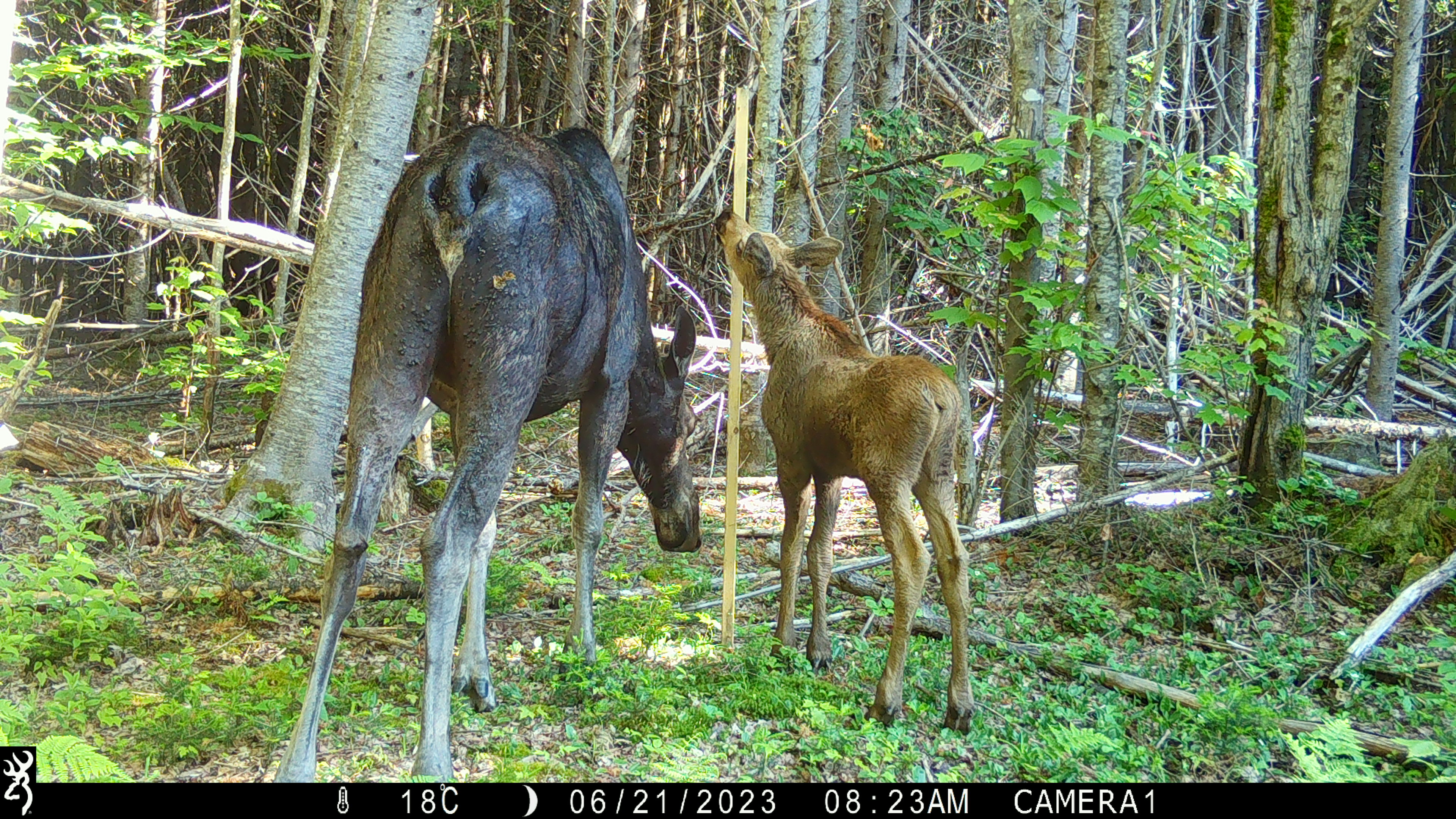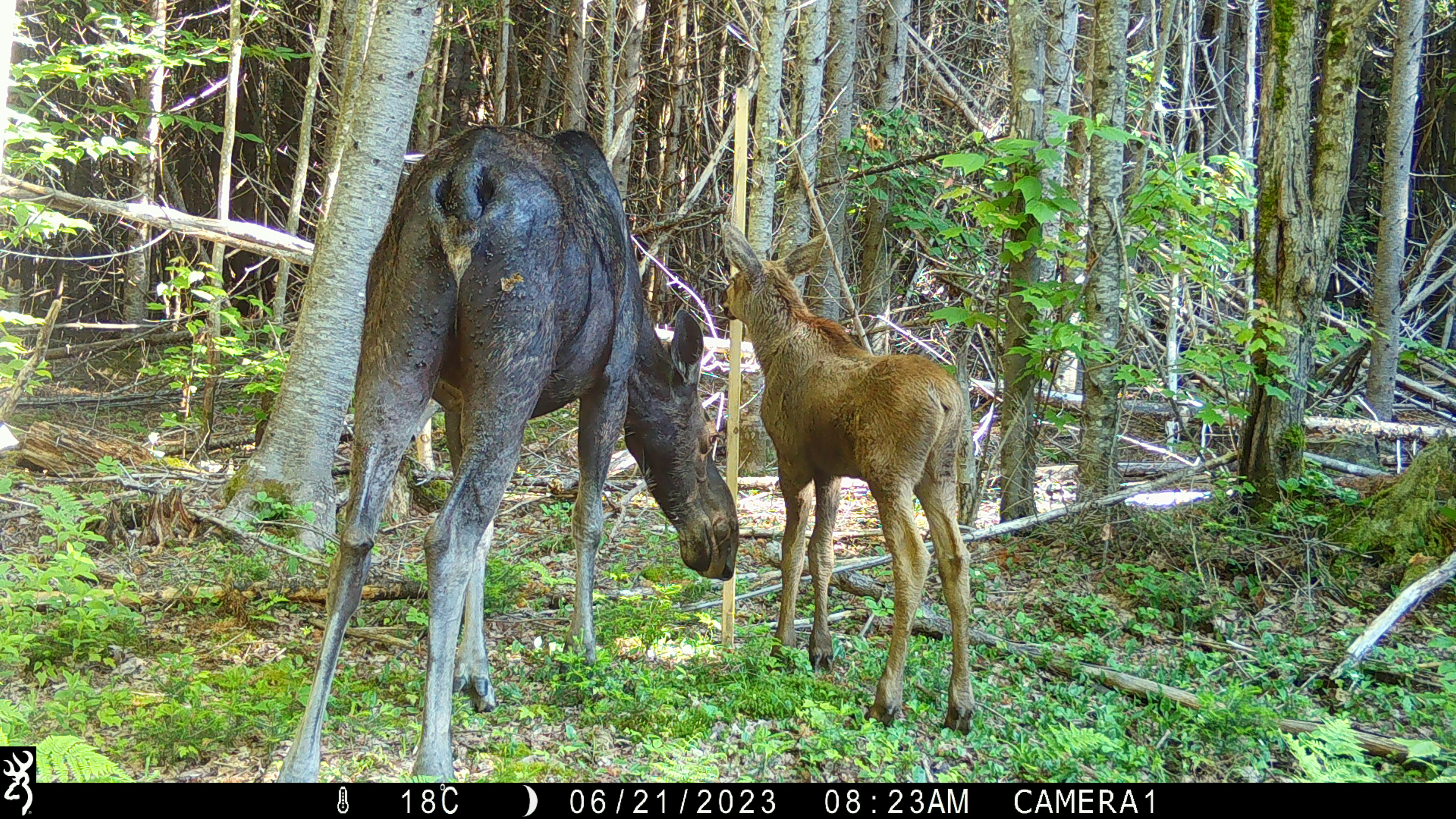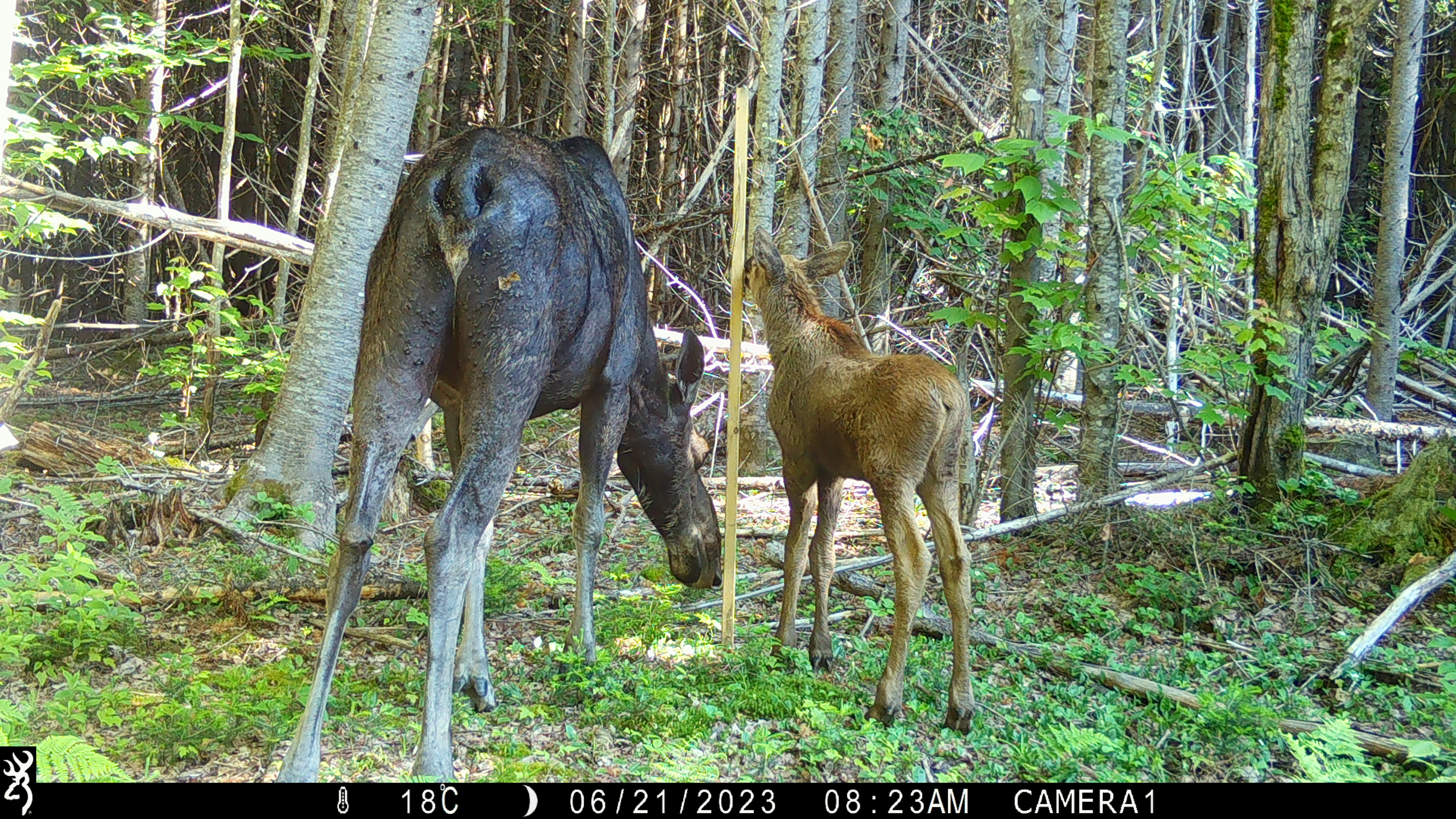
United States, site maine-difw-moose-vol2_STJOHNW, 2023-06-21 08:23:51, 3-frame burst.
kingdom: Animalia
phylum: Chordata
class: Mammalia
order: Artiodactyla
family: Cervidae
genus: Alces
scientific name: Alces alces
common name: moose